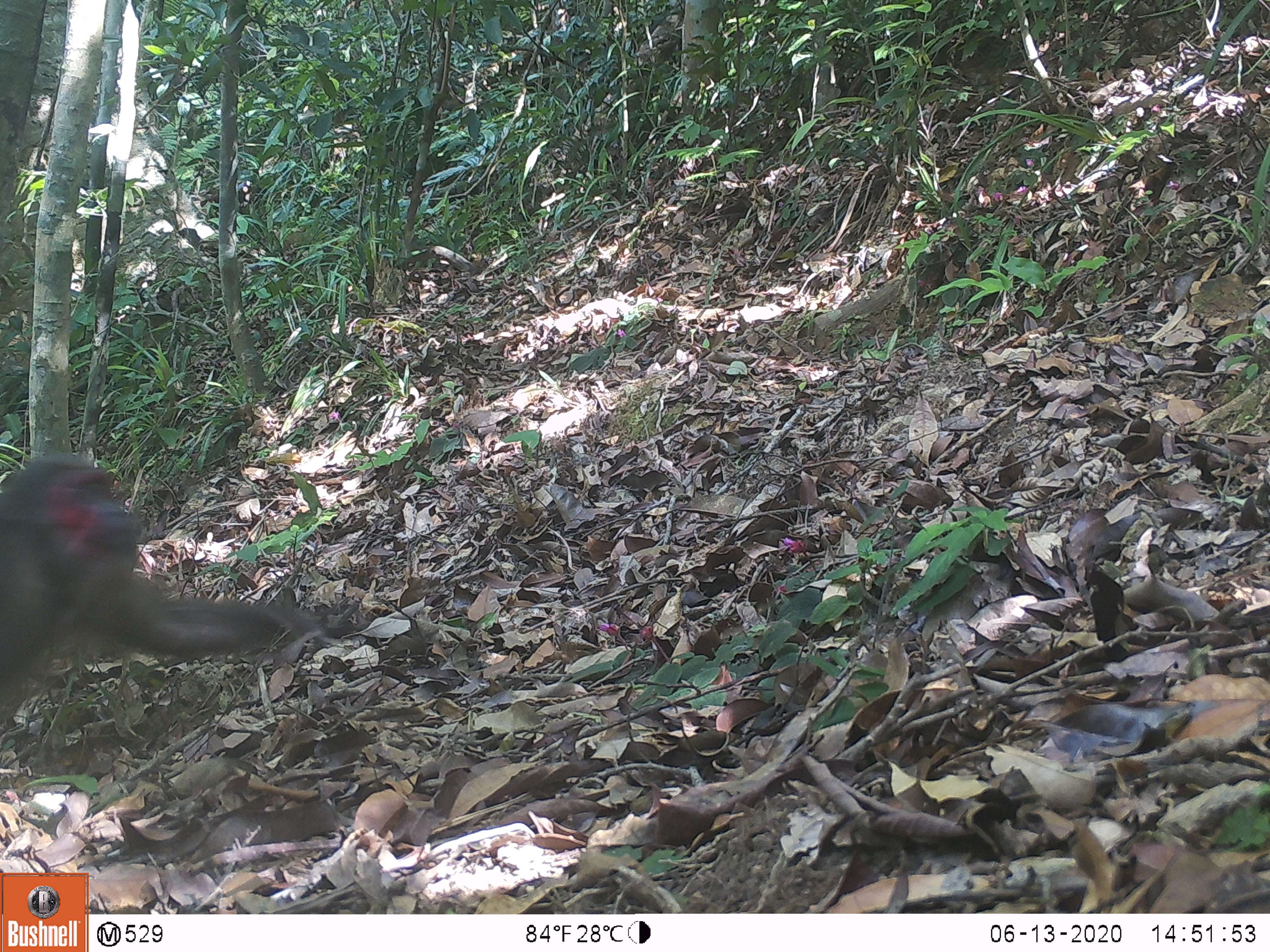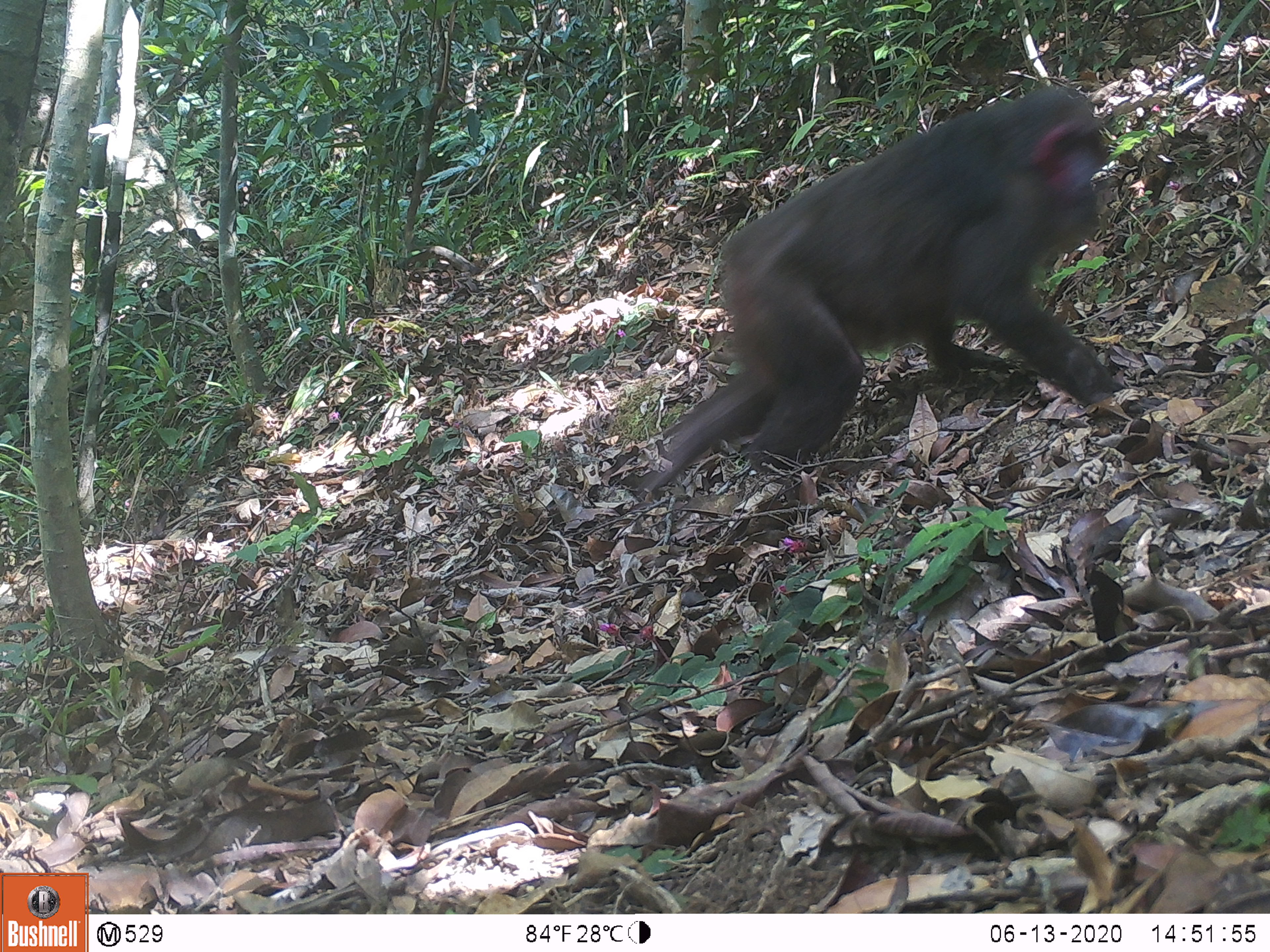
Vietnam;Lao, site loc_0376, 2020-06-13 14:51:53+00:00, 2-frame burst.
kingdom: Animalia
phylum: Chordata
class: Mammalia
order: Primates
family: Cercopithecidae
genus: Macaca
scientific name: Macaca arctoides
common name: stump-tailed macaque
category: stump tailed macaque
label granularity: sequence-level